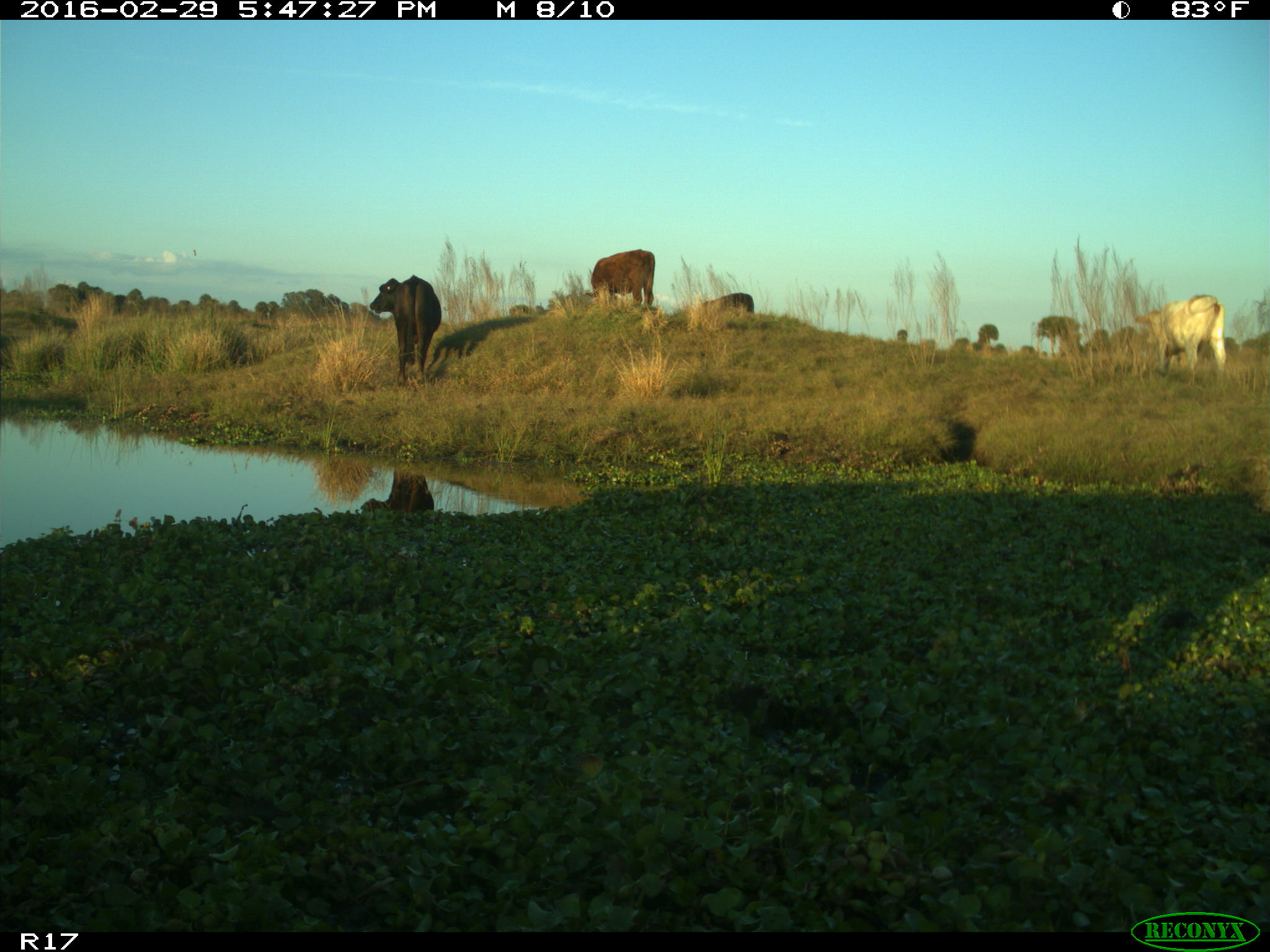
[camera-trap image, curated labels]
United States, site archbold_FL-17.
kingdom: Animalia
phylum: Chordata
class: Mammalia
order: Artiodactyla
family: Bovidae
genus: Bos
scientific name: Bos taurus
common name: domestic cow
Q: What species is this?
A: Bos taurus (domestic cow).